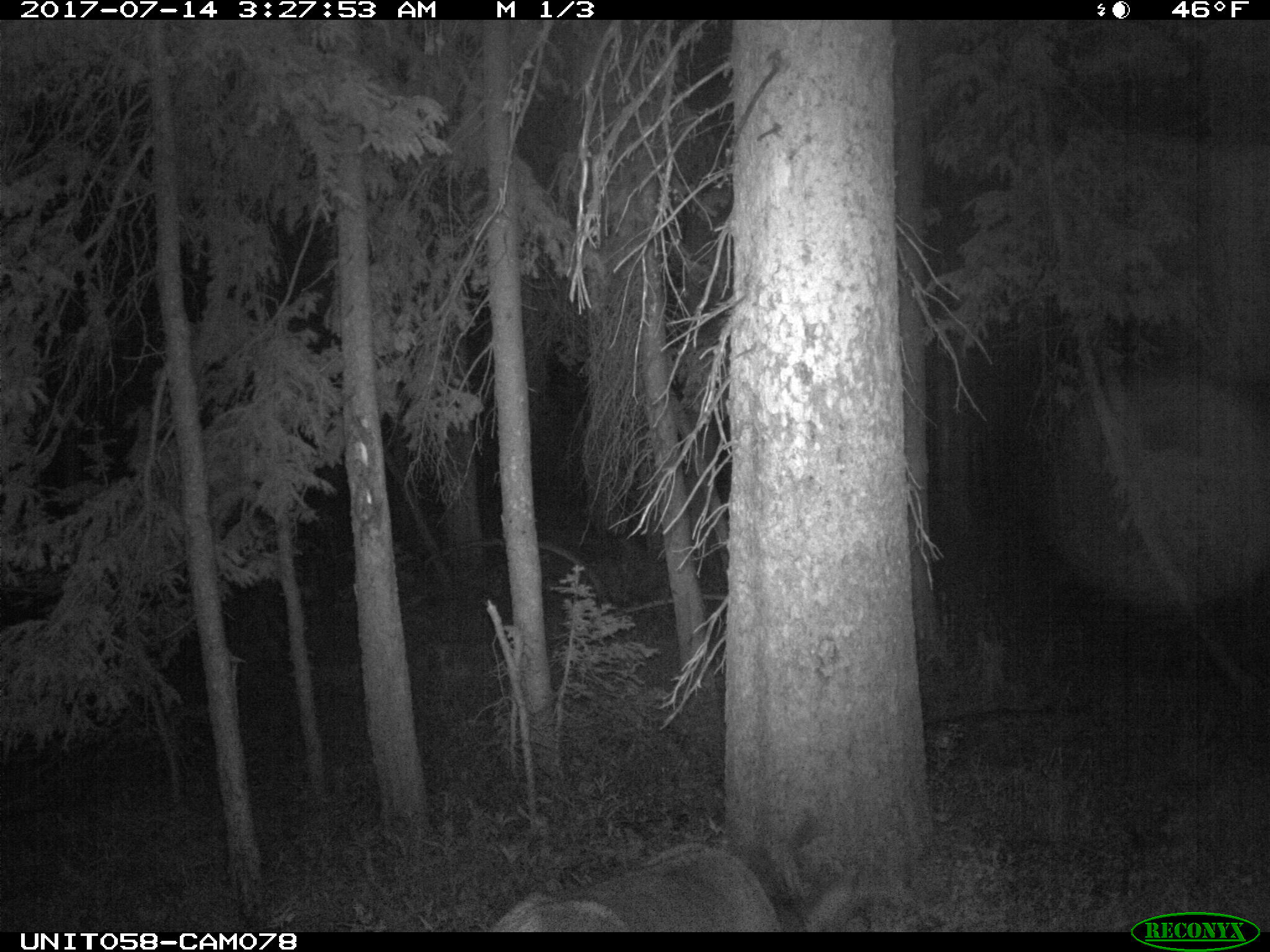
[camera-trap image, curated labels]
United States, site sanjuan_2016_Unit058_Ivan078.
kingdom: Animalia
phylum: Chordata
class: Mammalia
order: Artiodactyla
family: Cervidae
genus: Odocoileus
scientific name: Odocoileus hemionus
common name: mule deer